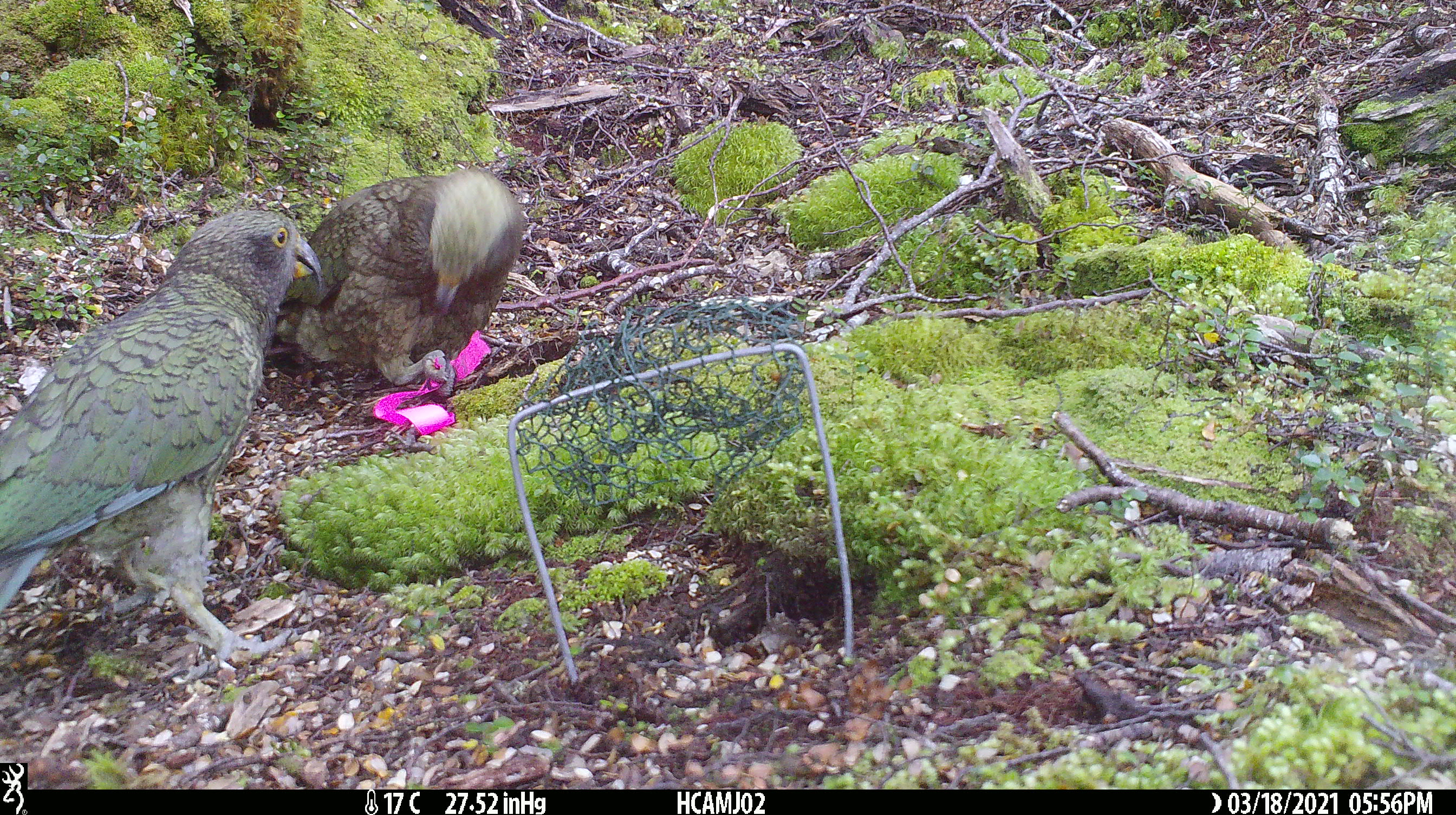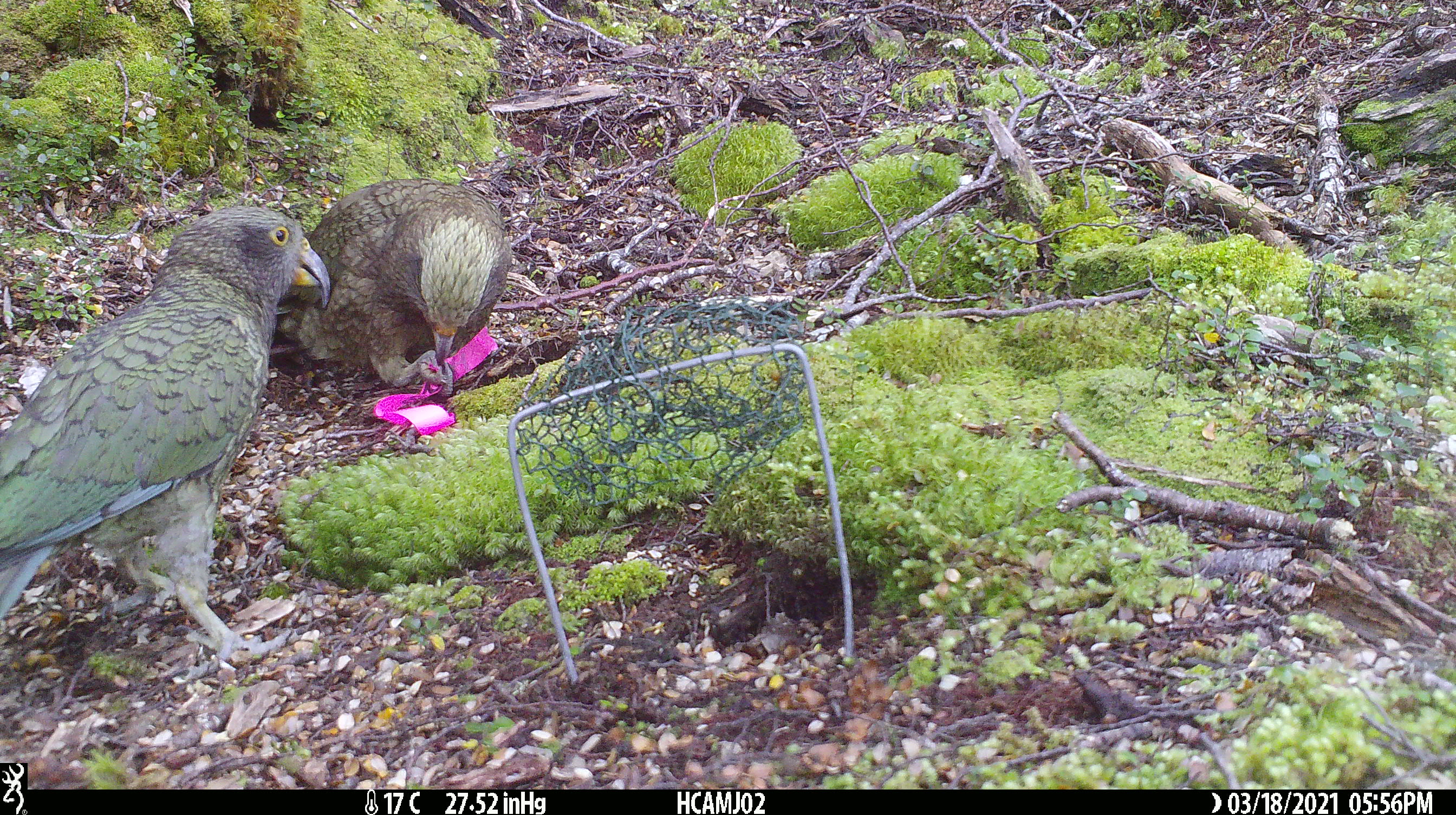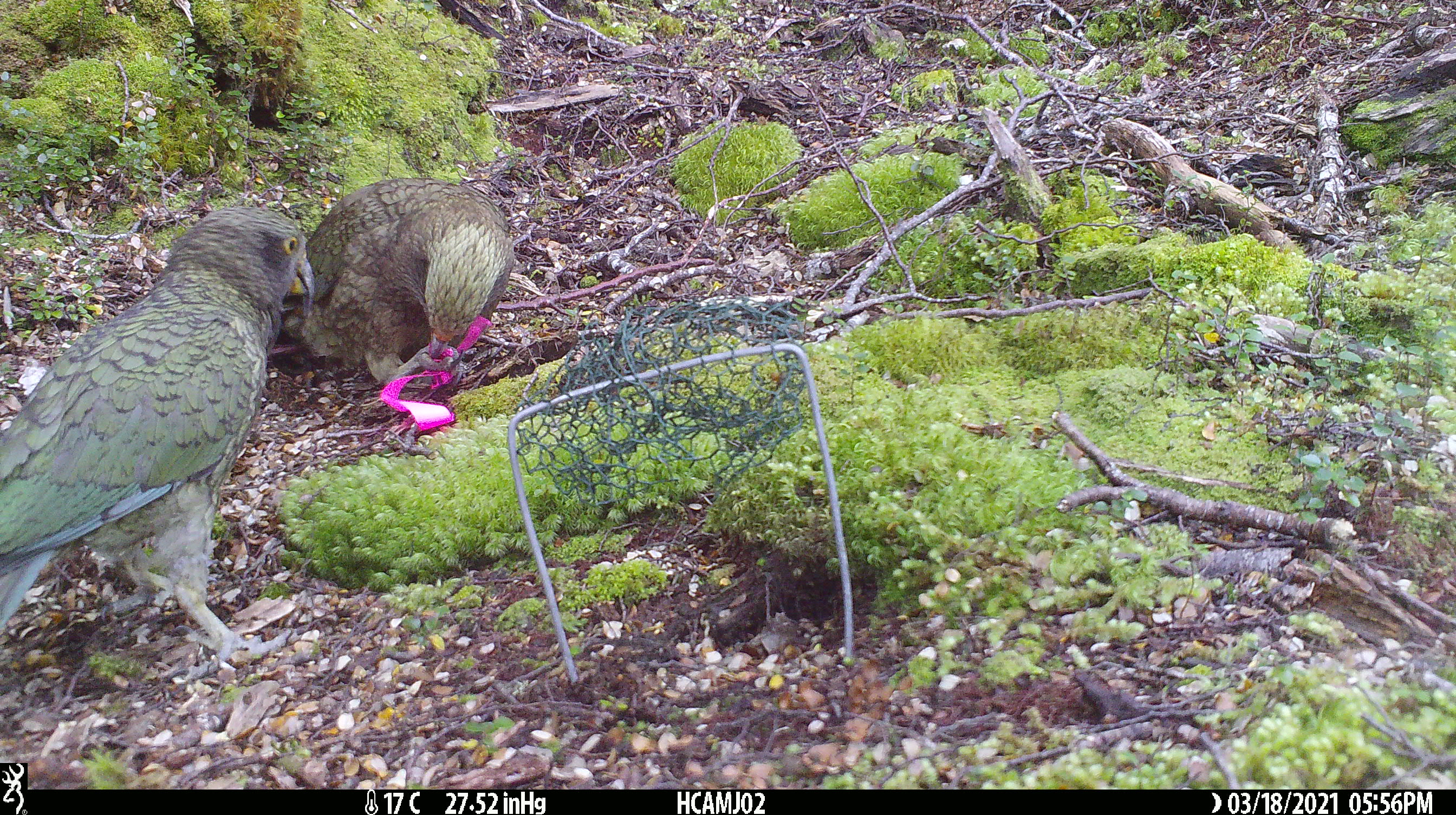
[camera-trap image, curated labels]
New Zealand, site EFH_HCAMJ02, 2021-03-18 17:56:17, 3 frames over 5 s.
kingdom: Animalia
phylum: Chordata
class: Aves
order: Psittaciformes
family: Strigopidae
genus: Nestor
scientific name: Nestor notabilis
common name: kea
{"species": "kea (Nestor notabilis)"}